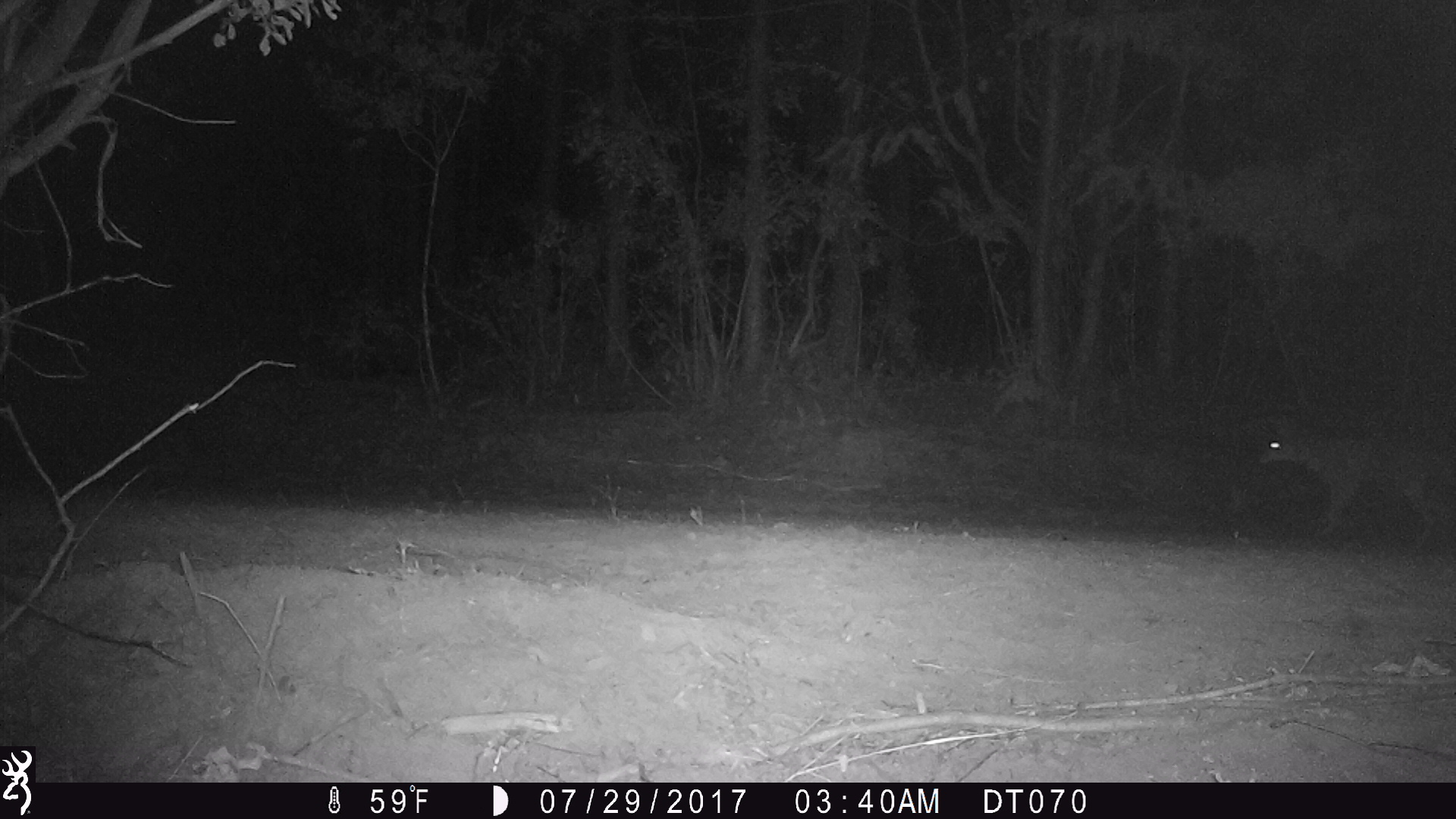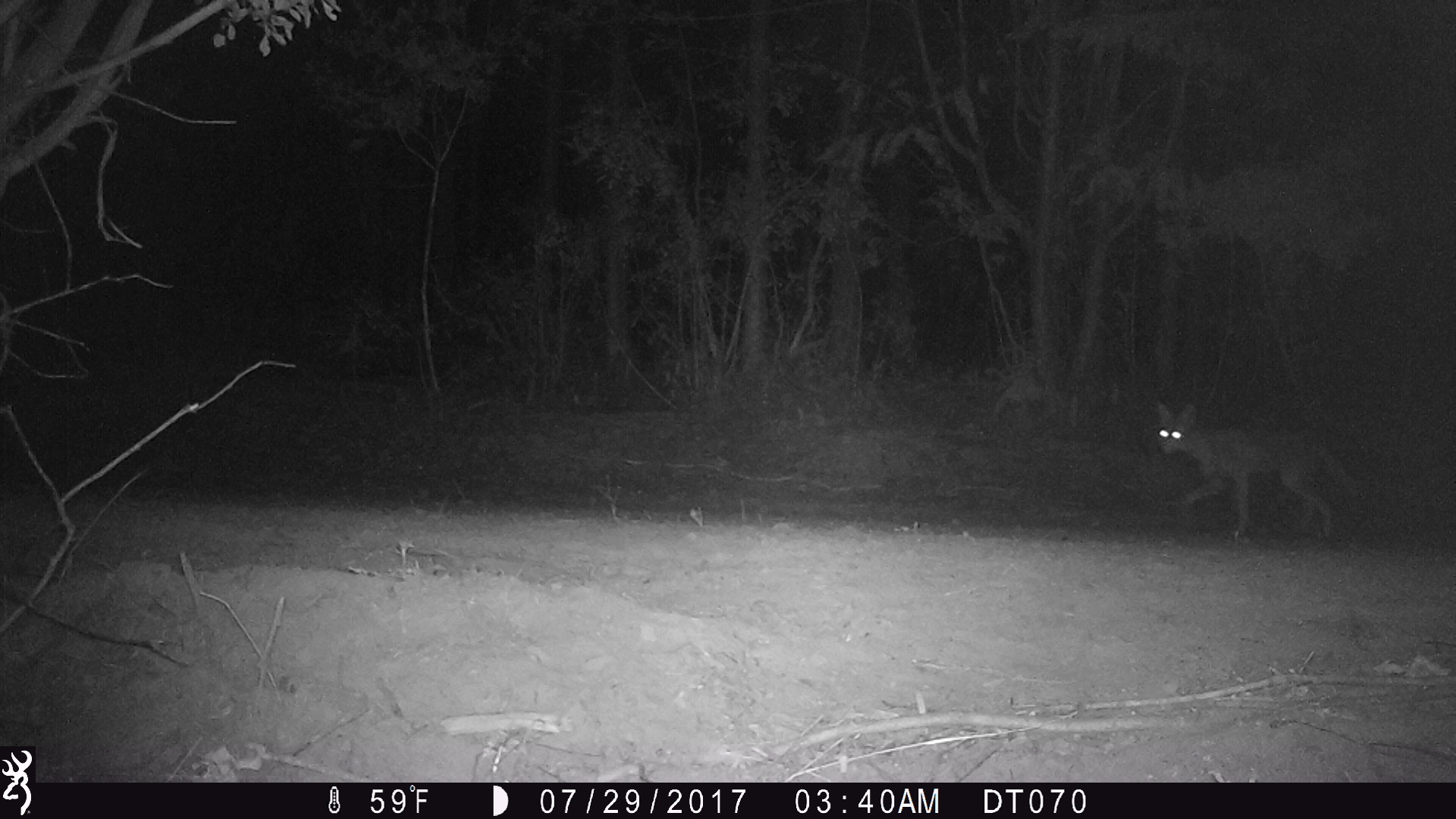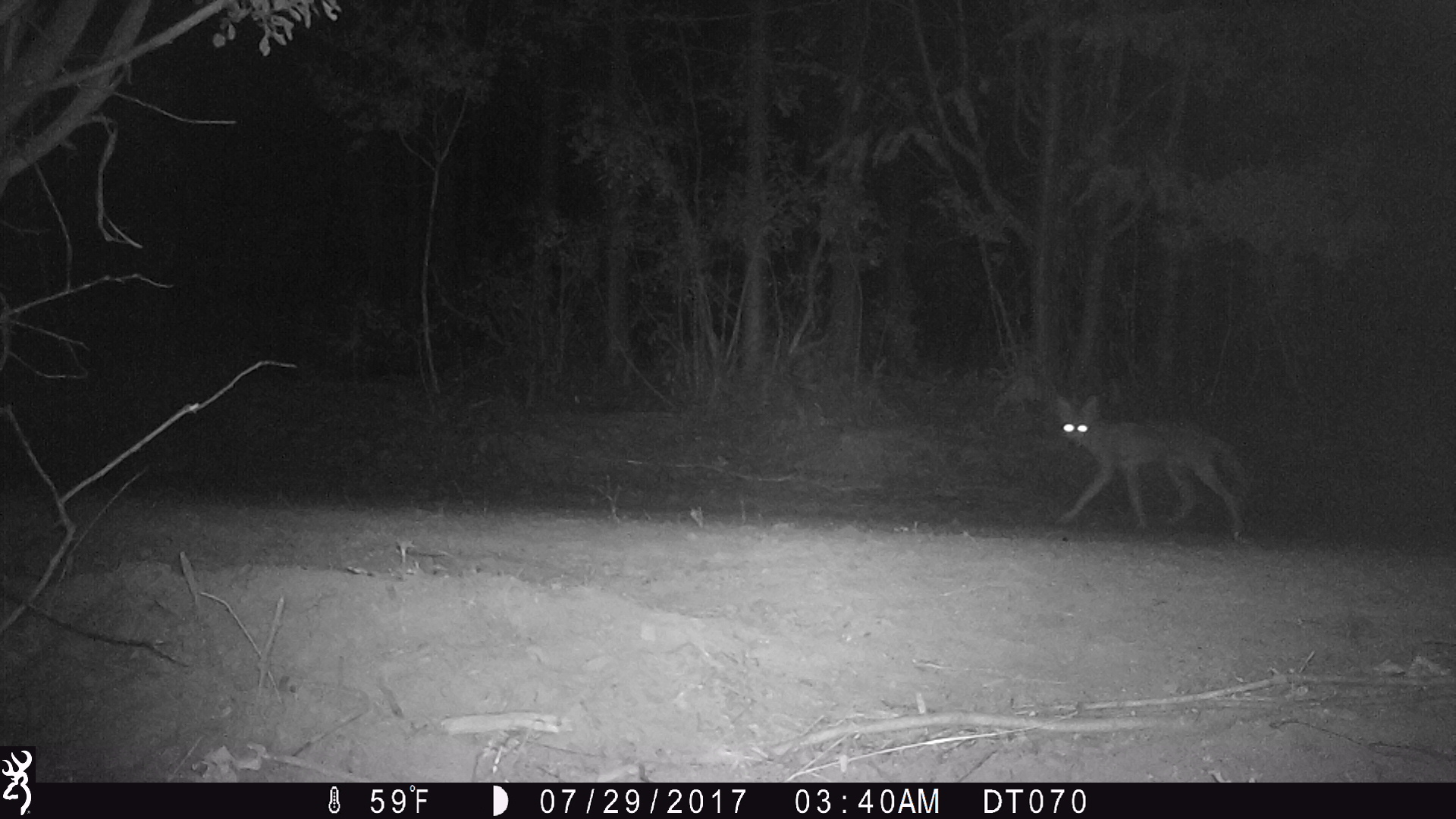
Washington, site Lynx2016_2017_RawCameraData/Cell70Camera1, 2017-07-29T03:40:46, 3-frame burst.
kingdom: Animalia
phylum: Chordata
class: Mammalia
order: Carnivora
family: Canidae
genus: Canis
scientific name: Canis latrans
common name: coyote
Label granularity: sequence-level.